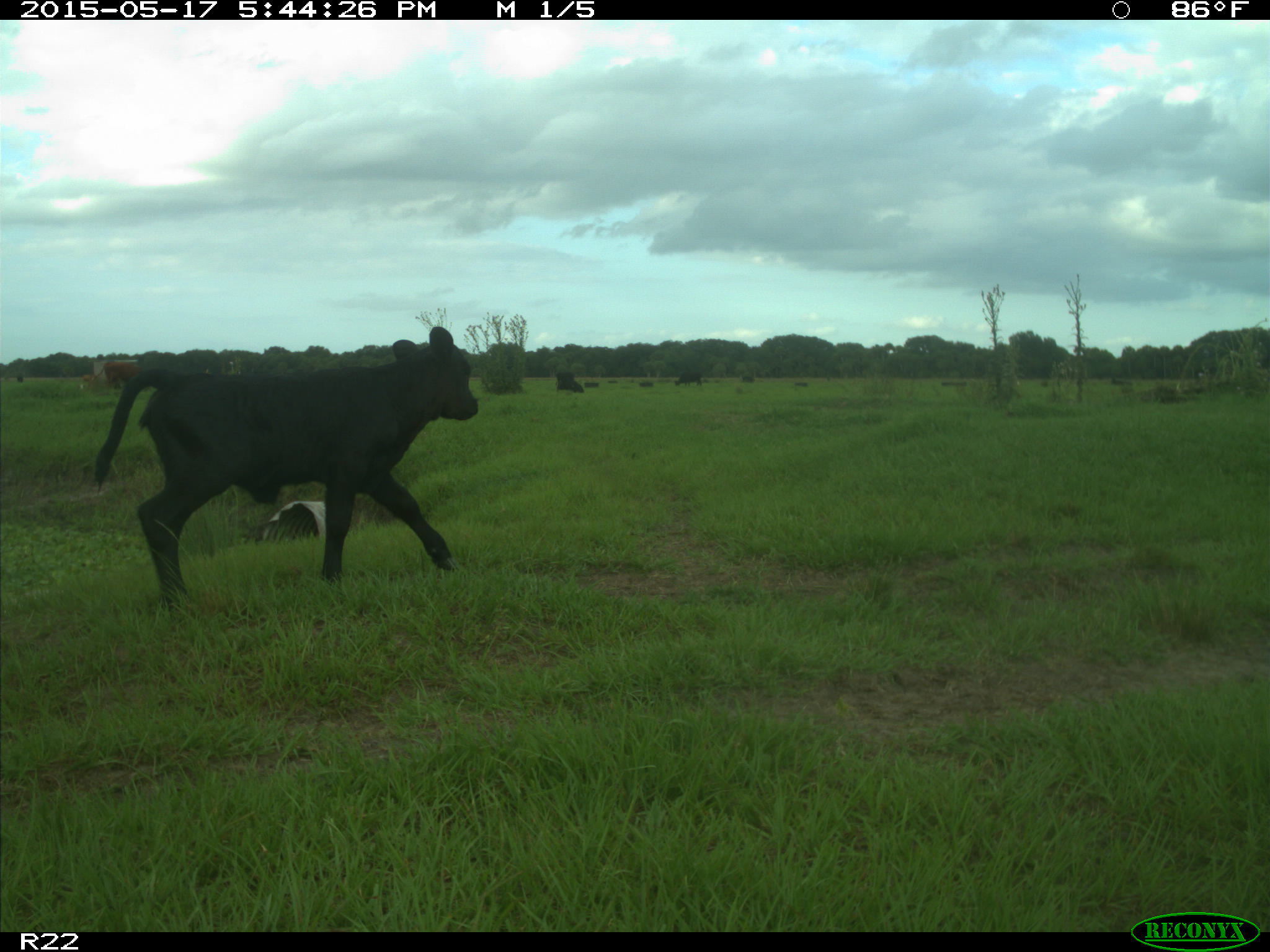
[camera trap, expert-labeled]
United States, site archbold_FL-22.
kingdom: Animalia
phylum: Chordata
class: Mammalia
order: Artiodactyla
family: Bovidae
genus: Bos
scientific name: Bos taurus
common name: domestic cow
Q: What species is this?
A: Bos taurus (domestic cow).